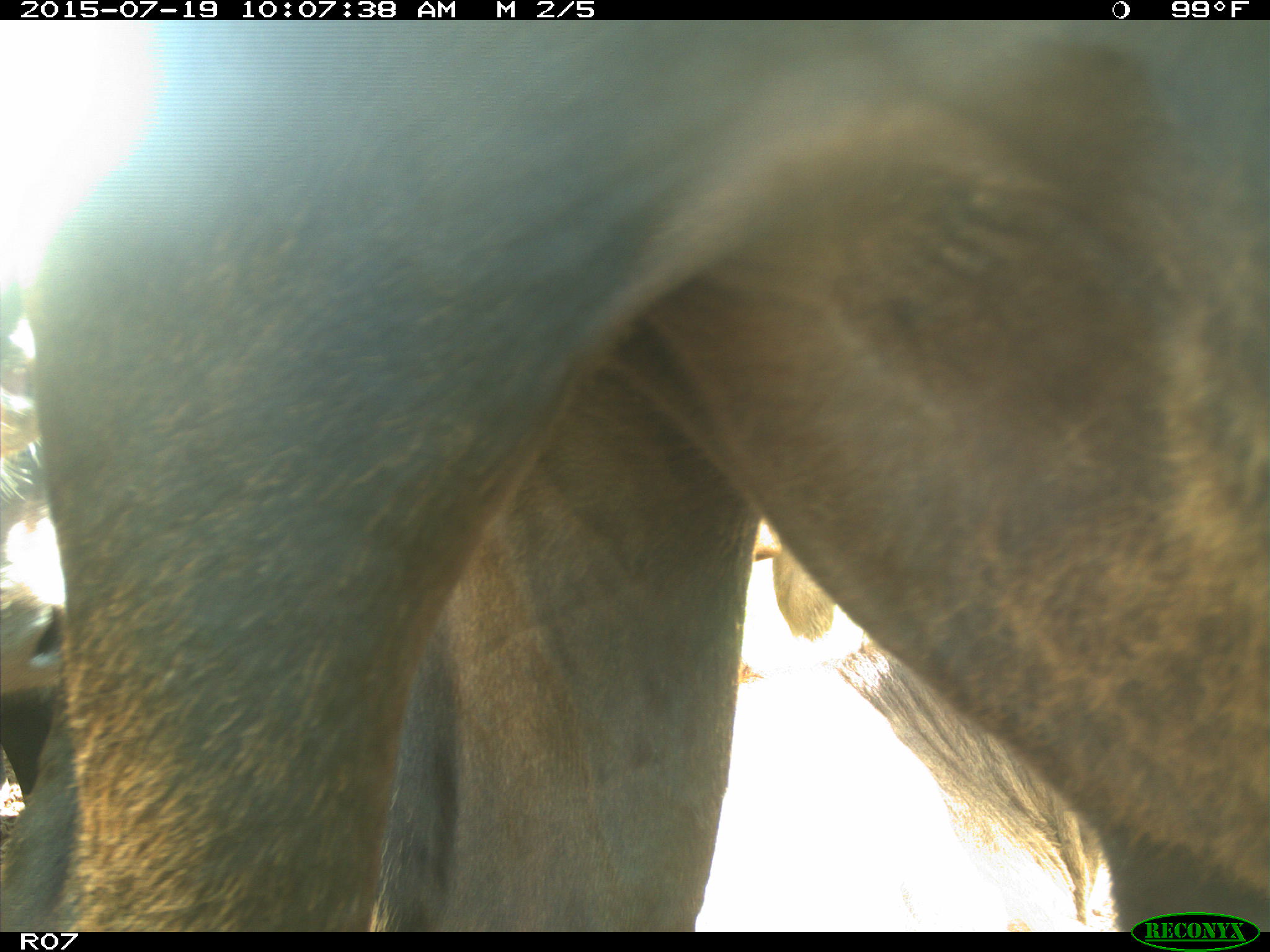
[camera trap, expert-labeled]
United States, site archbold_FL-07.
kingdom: Animalia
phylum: Chordata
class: Mammalia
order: Artiodactyla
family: Bovidae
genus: Bos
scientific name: Bos taurus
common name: domestic cow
Bos taurus (domestic cow).